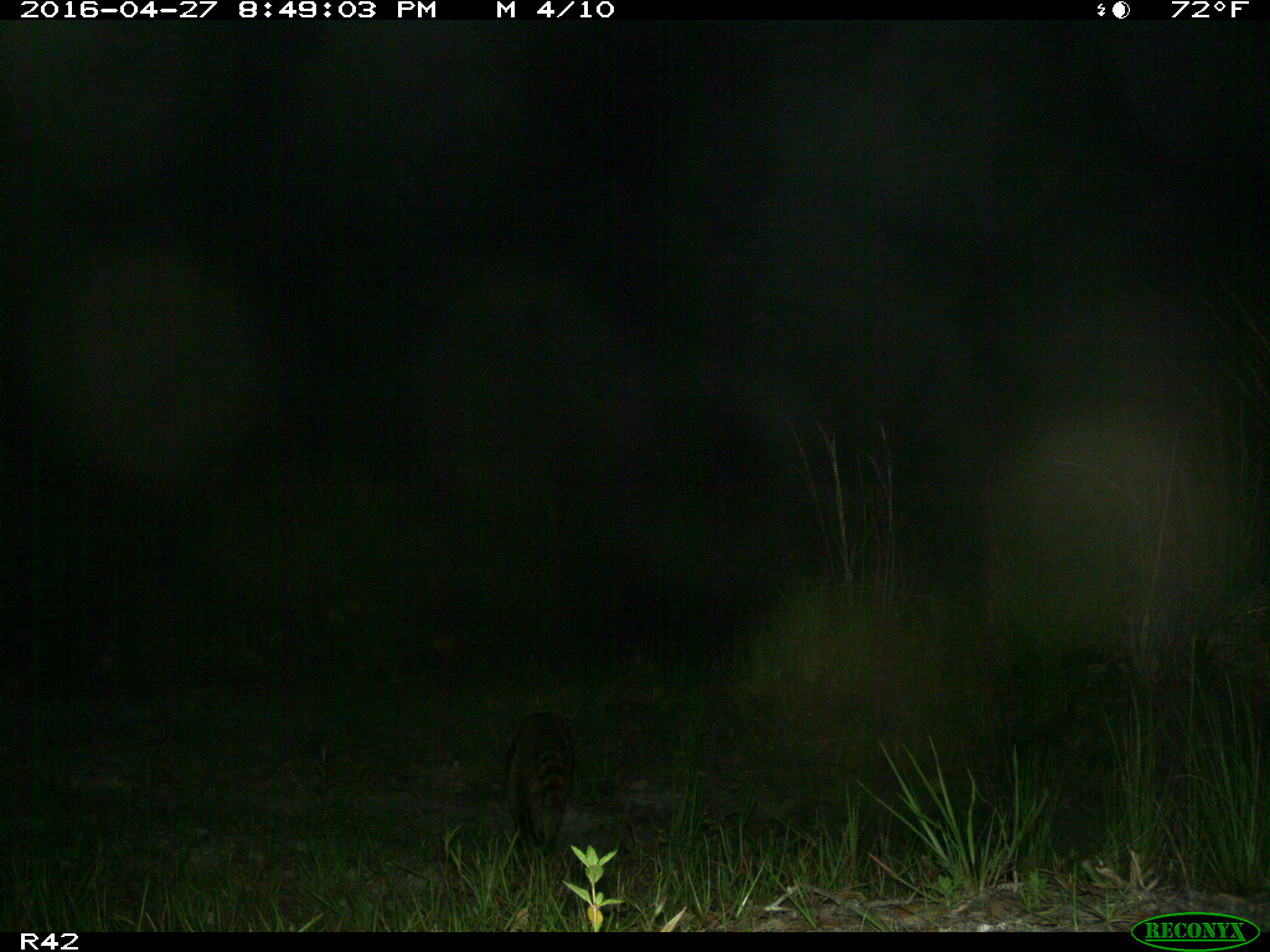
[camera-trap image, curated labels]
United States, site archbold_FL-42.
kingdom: Animalia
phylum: Chordata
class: Mammalia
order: Carnivora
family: Procyonidae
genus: Procyon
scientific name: Procyon lotor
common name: common raccoon